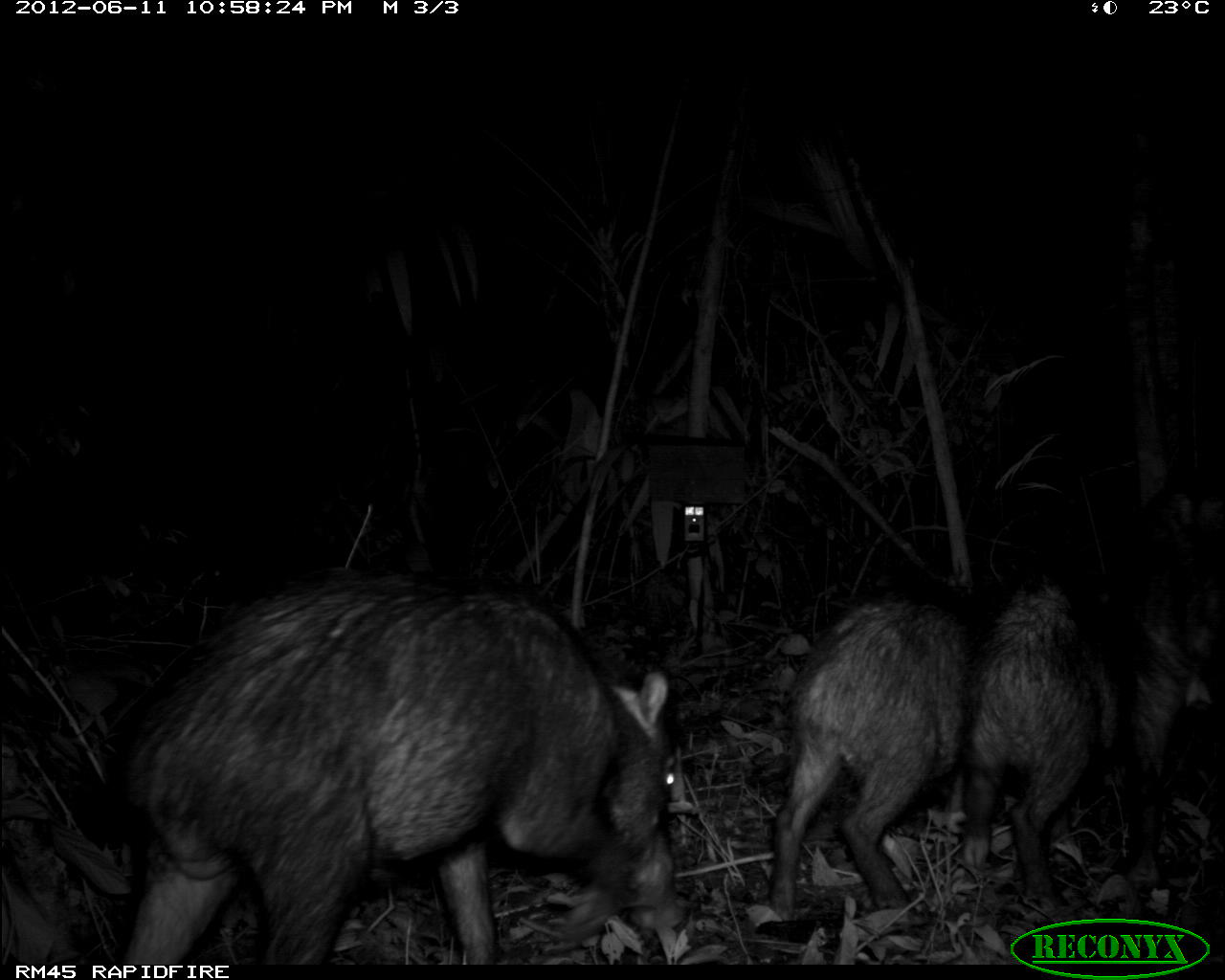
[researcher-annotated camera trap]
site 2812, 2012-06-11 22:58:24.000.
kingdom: Animalia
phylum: Chordata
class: Mammalia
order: Artiodactyla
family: Tayassuidae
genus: Tayassu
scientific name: Tayassu pecari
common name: white-lipped peccary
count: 18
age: adult